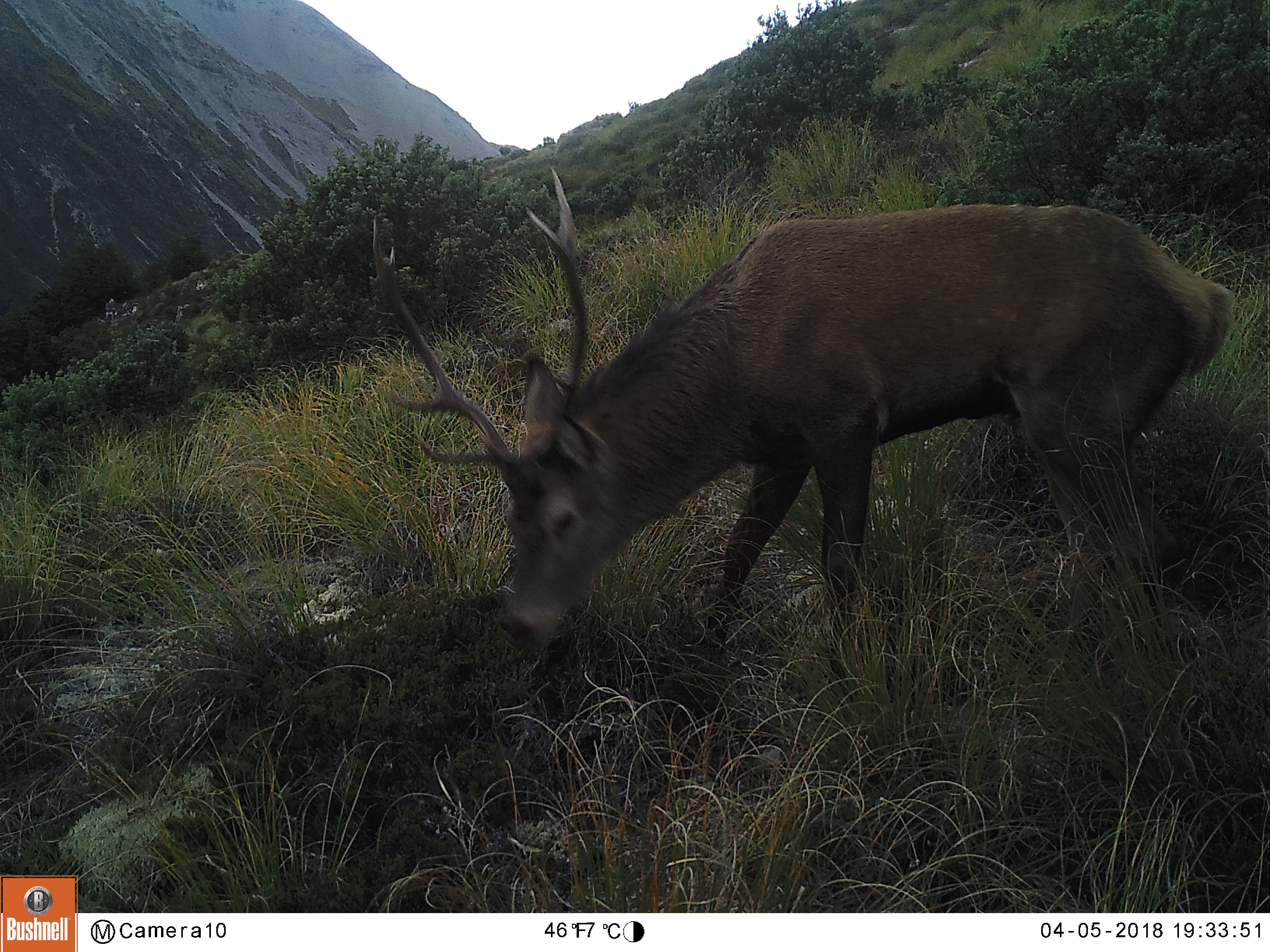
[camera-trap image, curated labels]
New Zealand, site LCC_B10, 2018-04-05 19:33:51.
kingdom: Animalia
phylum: Chordata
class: Mammalia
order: Artiodactyla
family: Cervidae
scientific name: Cervidae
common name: deer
Deer (Cervidae).